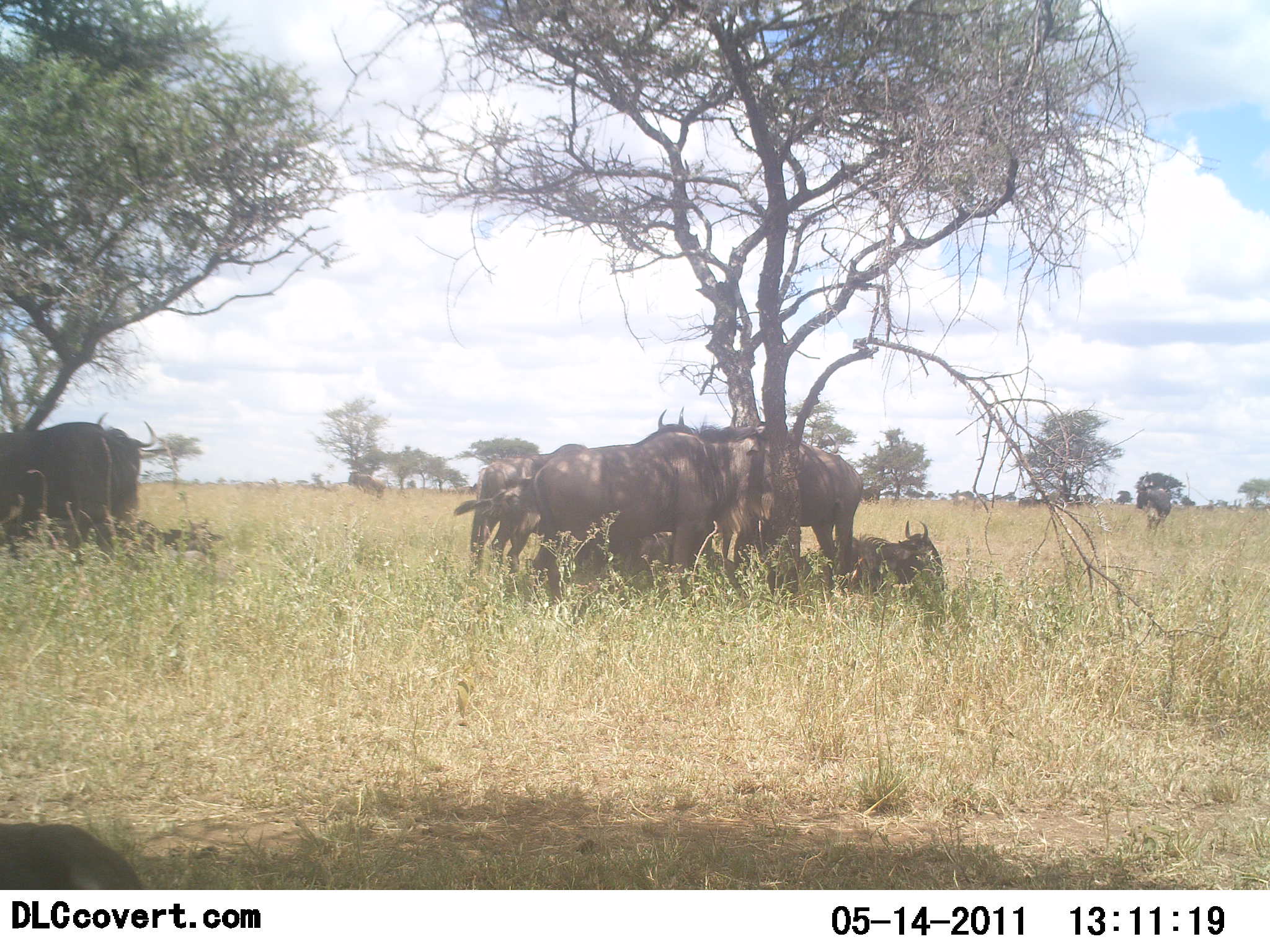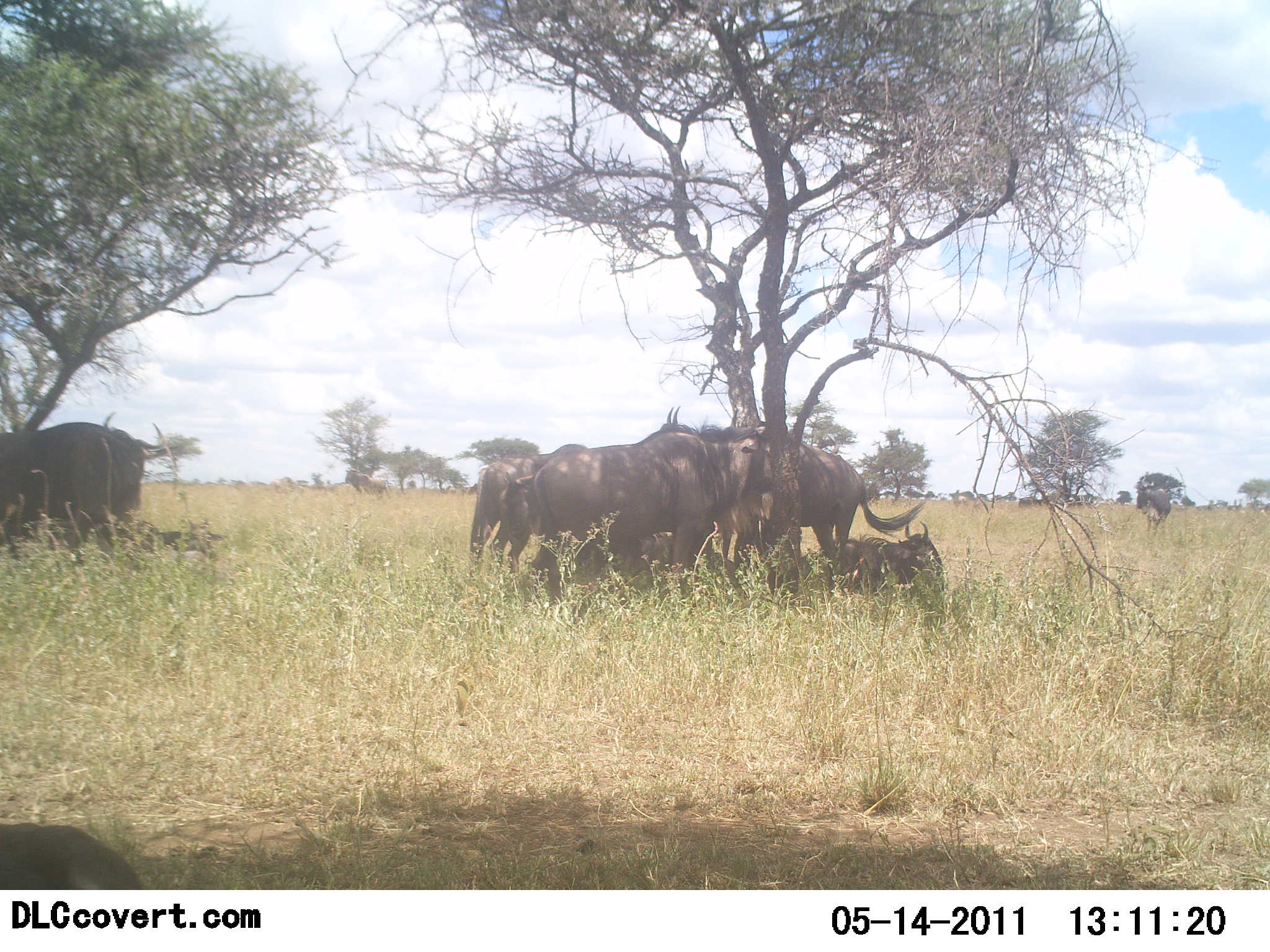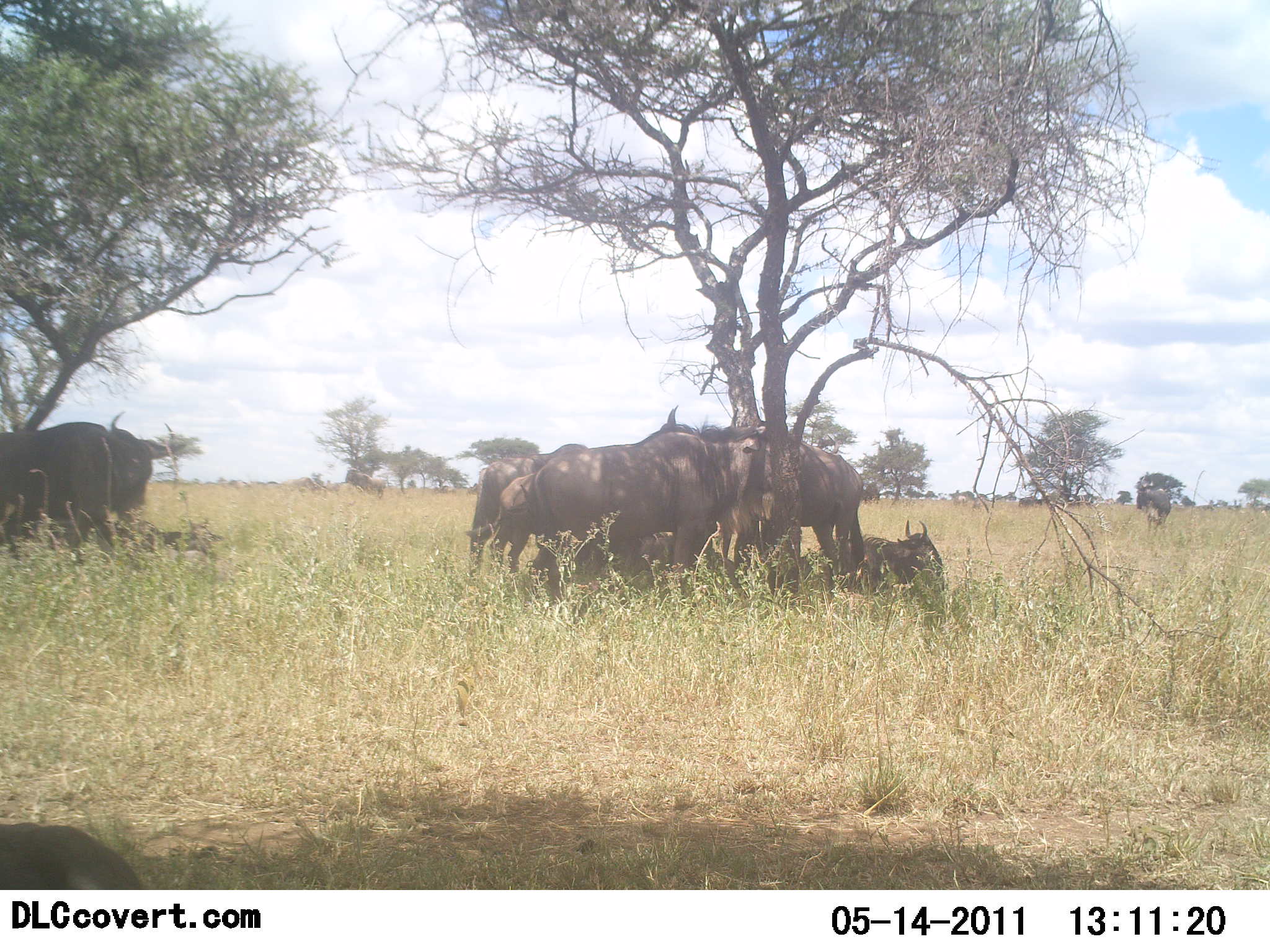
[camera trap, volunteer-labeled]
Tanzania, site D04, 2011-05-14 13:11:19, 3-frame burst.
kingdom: Animalia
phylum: Chordata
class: Mammalia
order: Artiodactyla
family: Bovidae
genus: Connochaetes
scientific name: Connochaetes taurinus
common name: blue wildebeest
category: wildebeest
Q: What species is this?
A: Wildebeest (blue wildebeest) (Connochaetes taurinus).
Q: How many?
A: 9.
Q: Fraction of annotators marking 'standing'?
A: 50%.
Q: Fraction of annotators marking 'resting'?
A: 90%.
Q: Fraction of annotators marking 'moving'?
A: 0%.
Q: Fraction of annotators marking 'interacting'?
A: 10%.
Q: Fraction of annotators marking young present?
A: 0%.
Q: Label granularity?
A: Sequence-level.